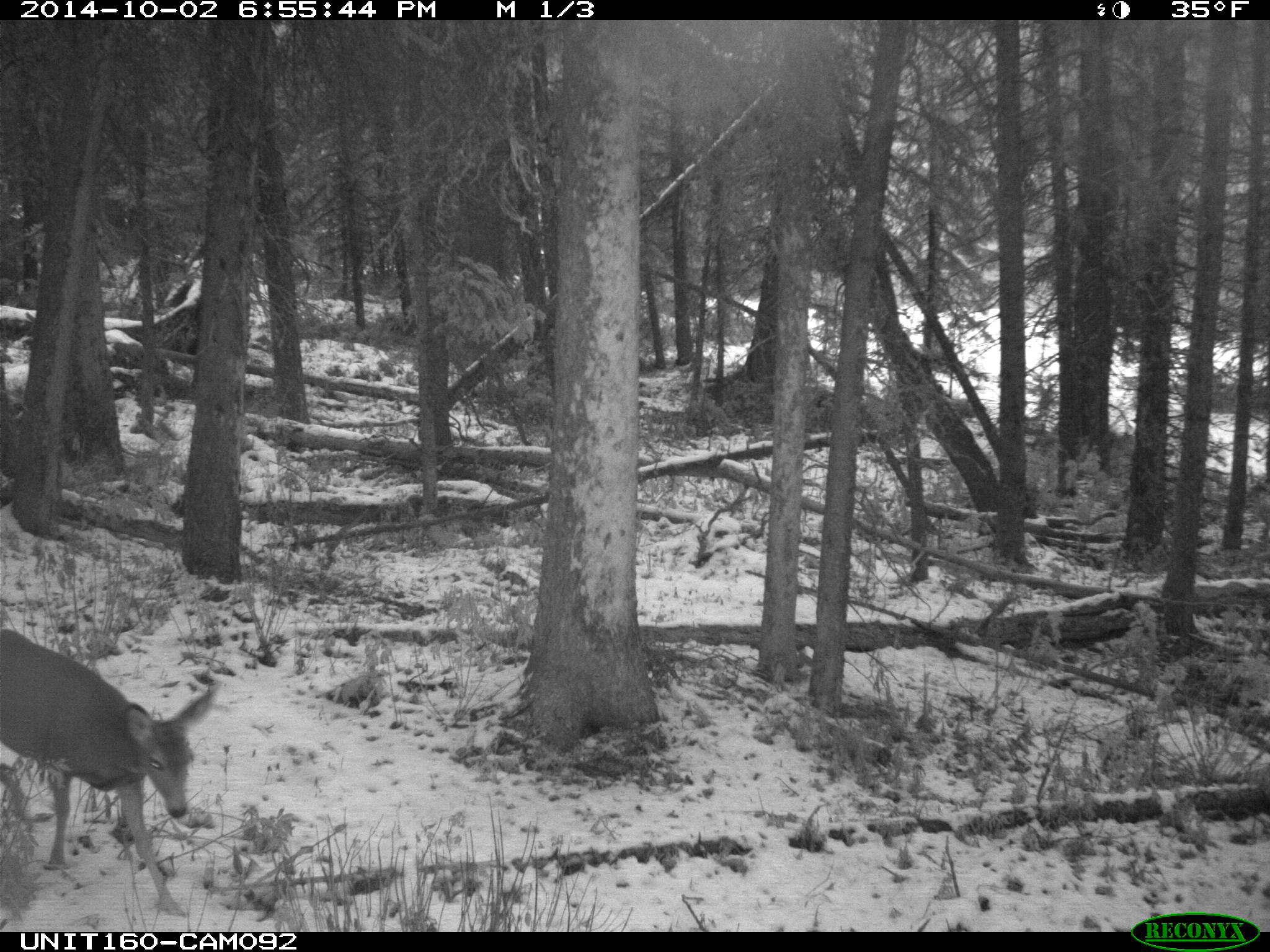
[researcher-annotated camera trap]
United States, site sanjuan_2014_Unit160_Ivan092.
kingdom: Animalia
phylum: Chordata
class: Mammalia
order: Artiodactyla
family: Cervidae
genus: Odocoileus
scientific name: Odocoileus hemionus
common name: mule deer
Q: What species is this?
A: Odocoileus hemionus (mule deer).